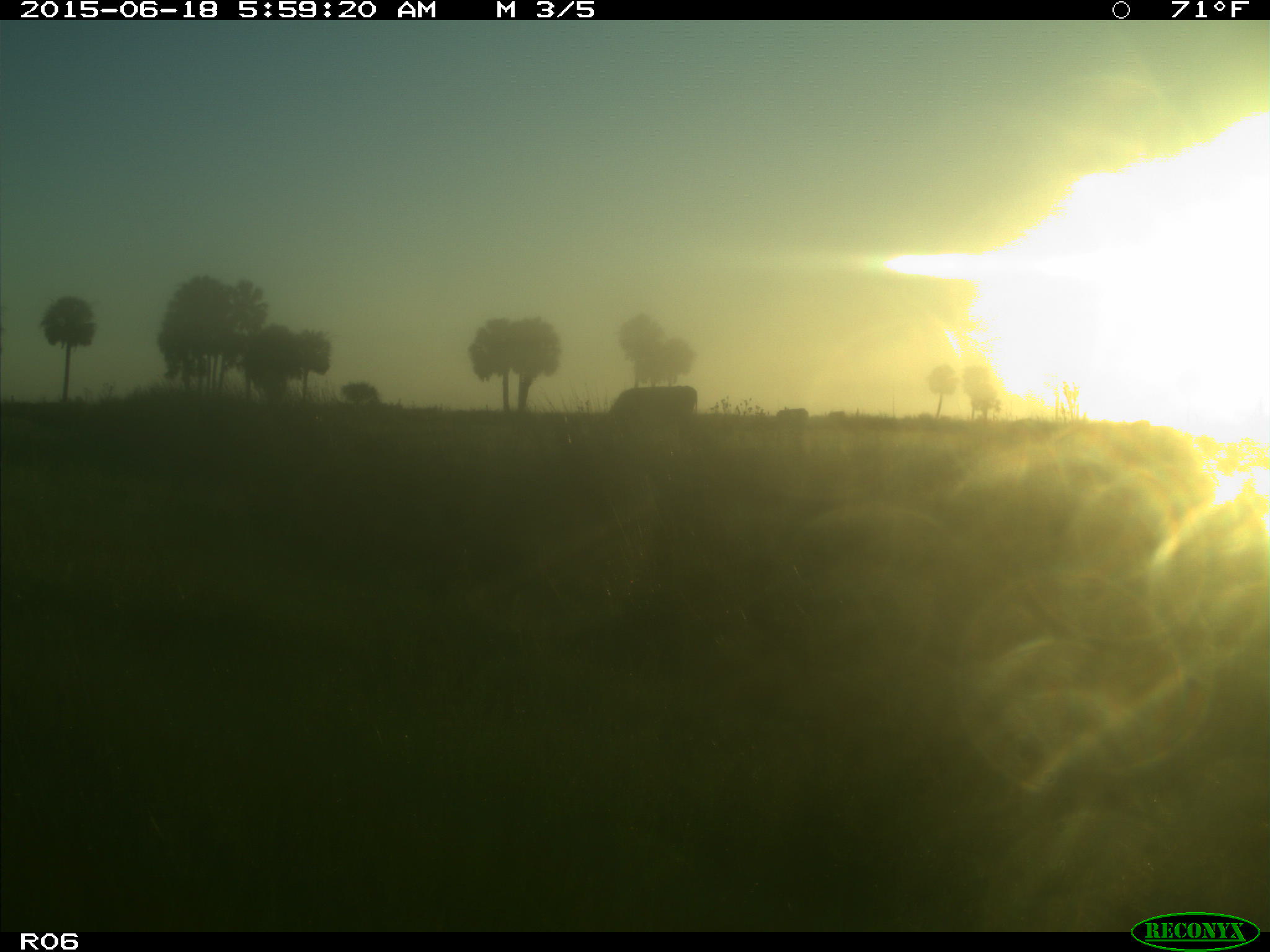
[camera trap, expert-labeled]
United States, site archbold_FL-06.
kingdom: Animalia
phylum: Chordata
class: Mammalia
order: Artiodactyla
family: Bovidae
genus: Bos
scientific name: Bos taurus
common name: domestic cow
Bos taurus (domestic cow).